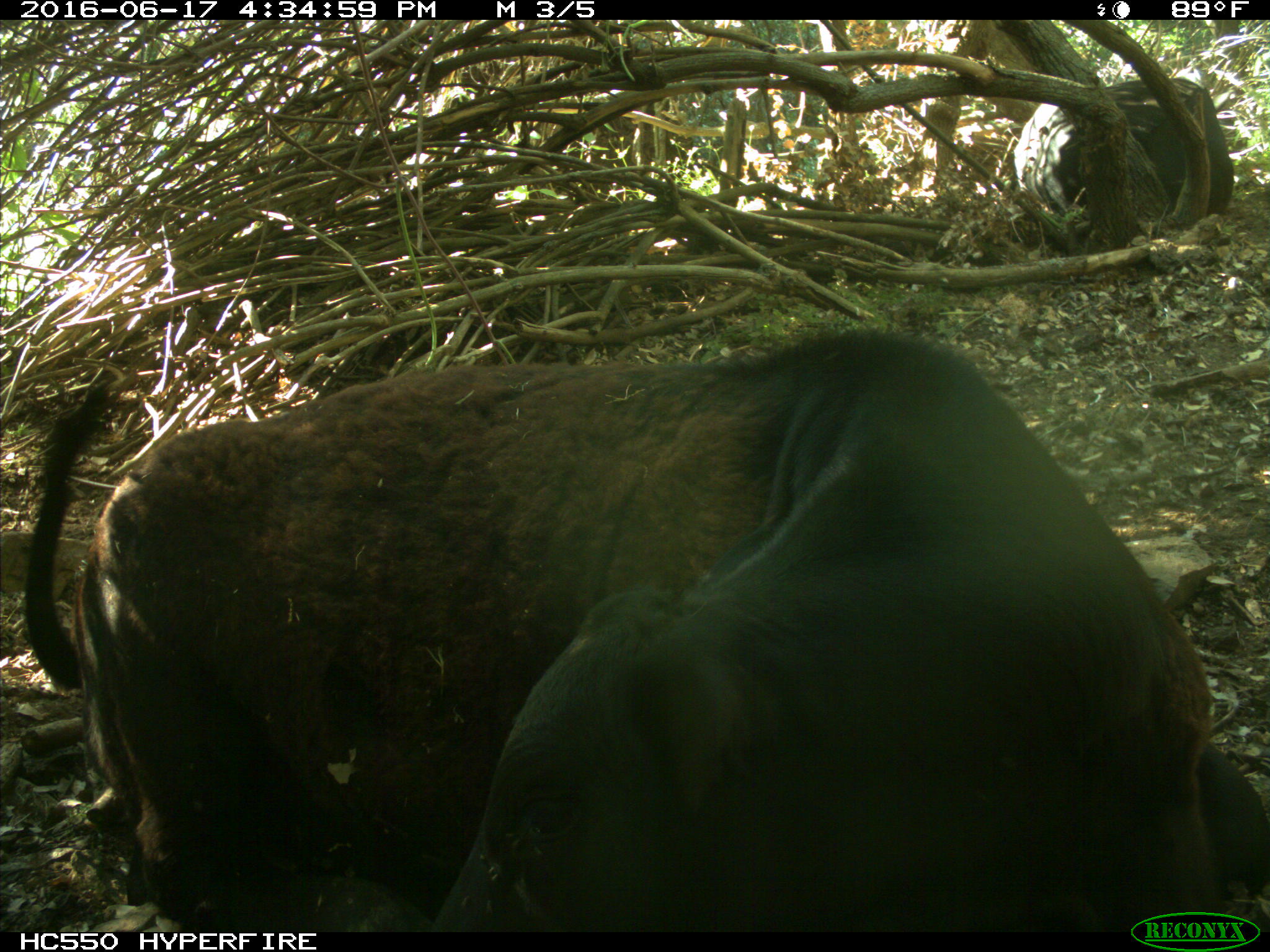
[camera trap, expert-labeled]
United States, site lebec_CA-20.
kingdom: Animalia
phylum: Chordata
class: Mammalia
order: Artiodactyla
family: Bovidae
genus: Bos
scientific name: Bos taurus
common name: domestic cow